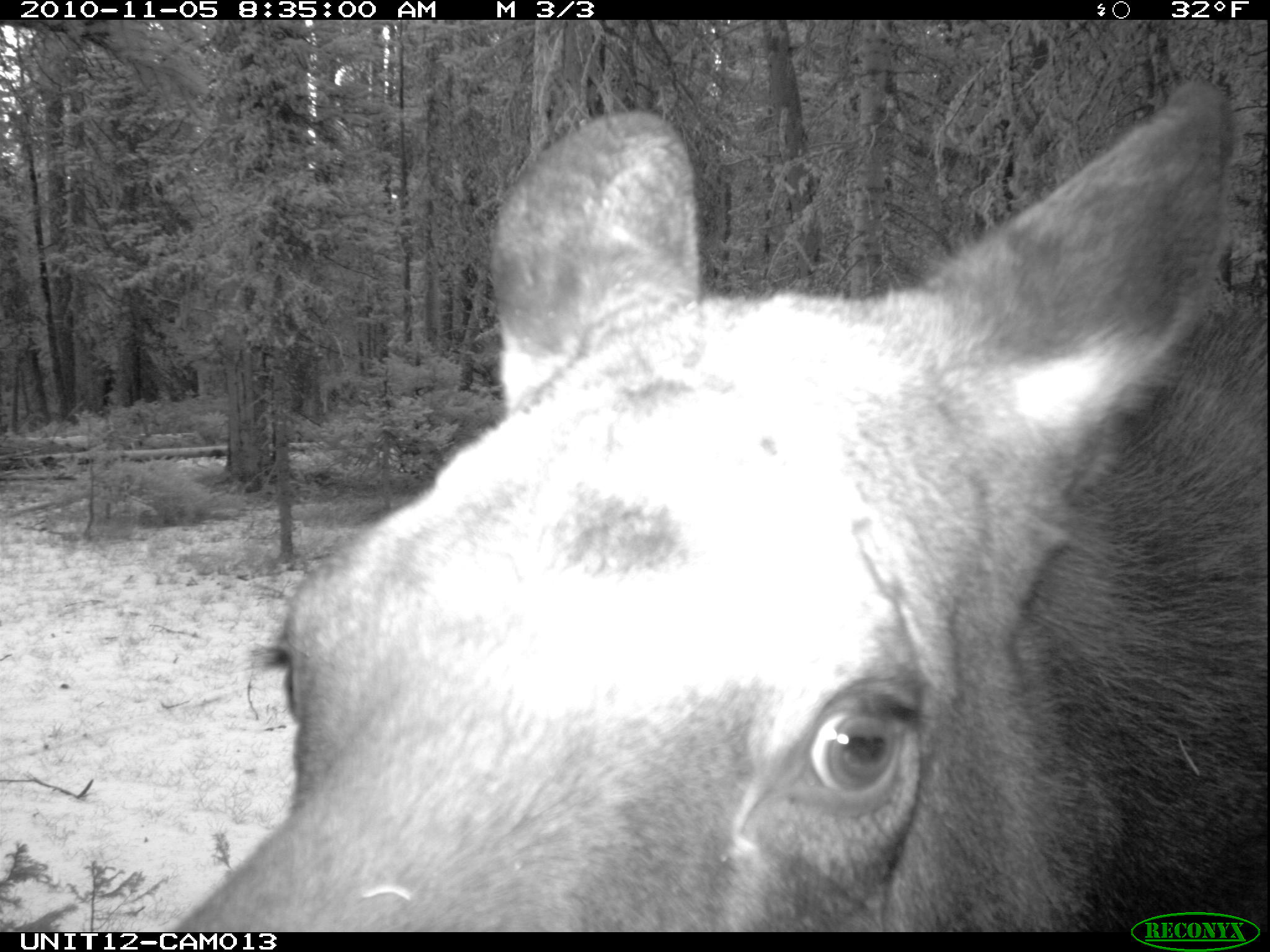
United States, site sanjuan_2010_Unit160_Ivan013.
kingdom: Animalia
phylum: Chordata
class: Mammalia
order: Artiodactyla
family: Cervidae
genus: Alces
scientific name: Alces alces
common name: moose